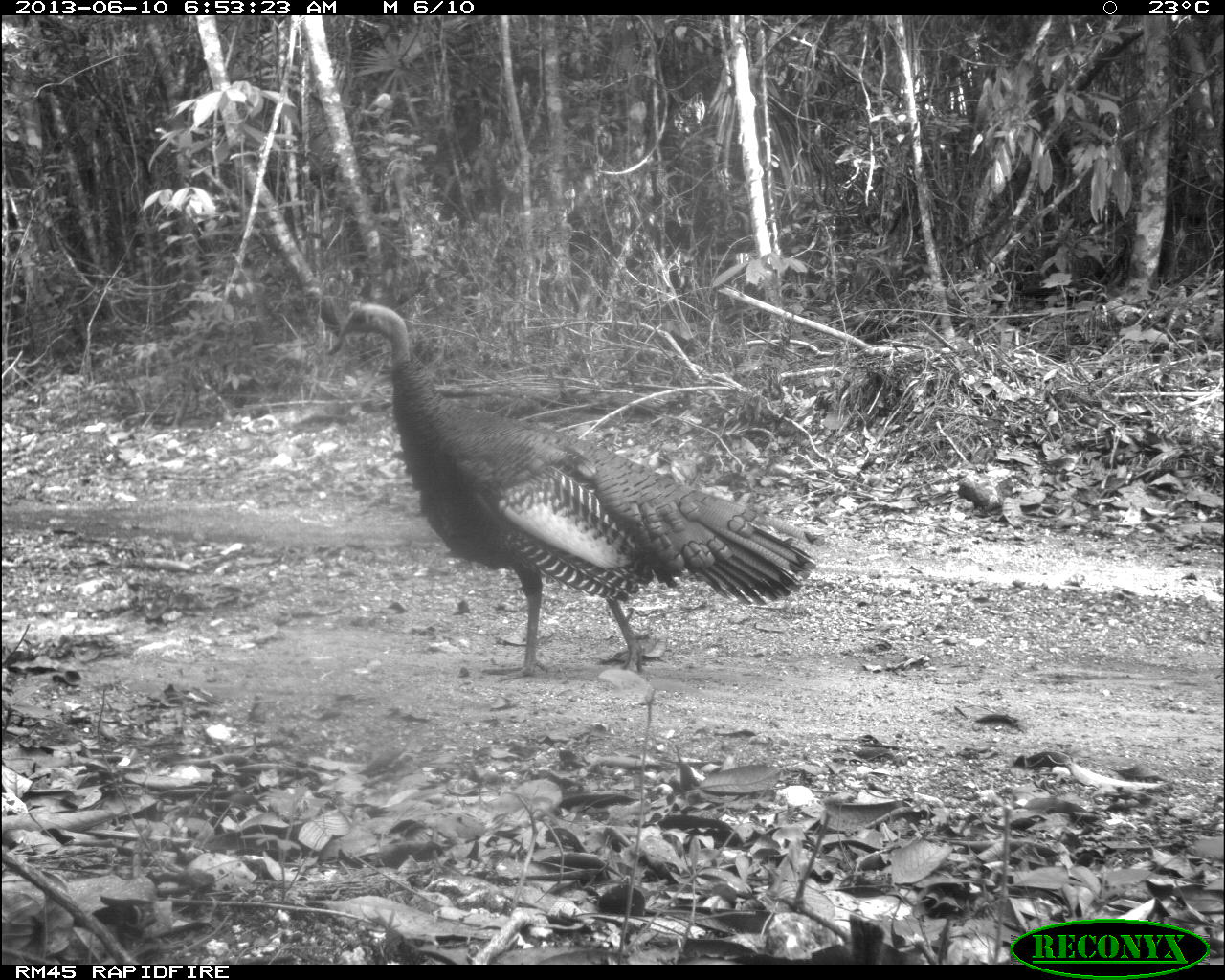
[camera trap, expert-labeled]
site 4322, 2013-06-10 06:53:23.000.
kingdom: Animalia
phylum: Chordata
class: Aves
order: Galliformes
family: Phasianidae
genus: Meleagris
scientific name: Meleagris ocellata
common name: ocellated turkey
Meleagris ocellata (ocellated turkey), count 1, sex male.